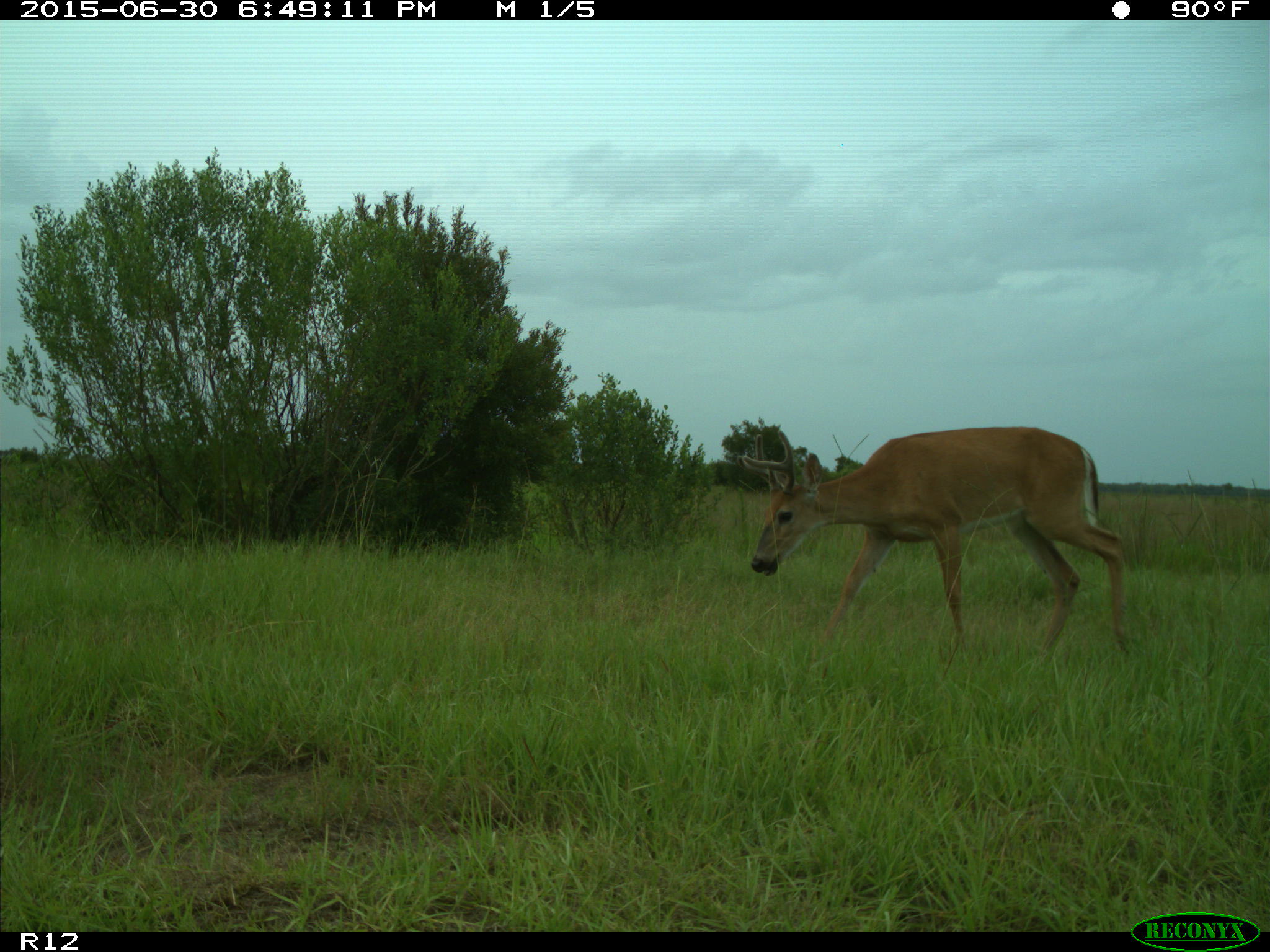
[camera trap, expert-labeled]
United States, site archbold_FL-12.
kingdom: Animalia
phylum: Chordata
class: Mammalia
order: Artiodactyla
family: Cervidae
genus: Odocoileus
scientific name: Odocoileus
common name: deer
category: unidentified deer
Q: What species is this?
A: Unidentified deer (deer) (Odocoileus).